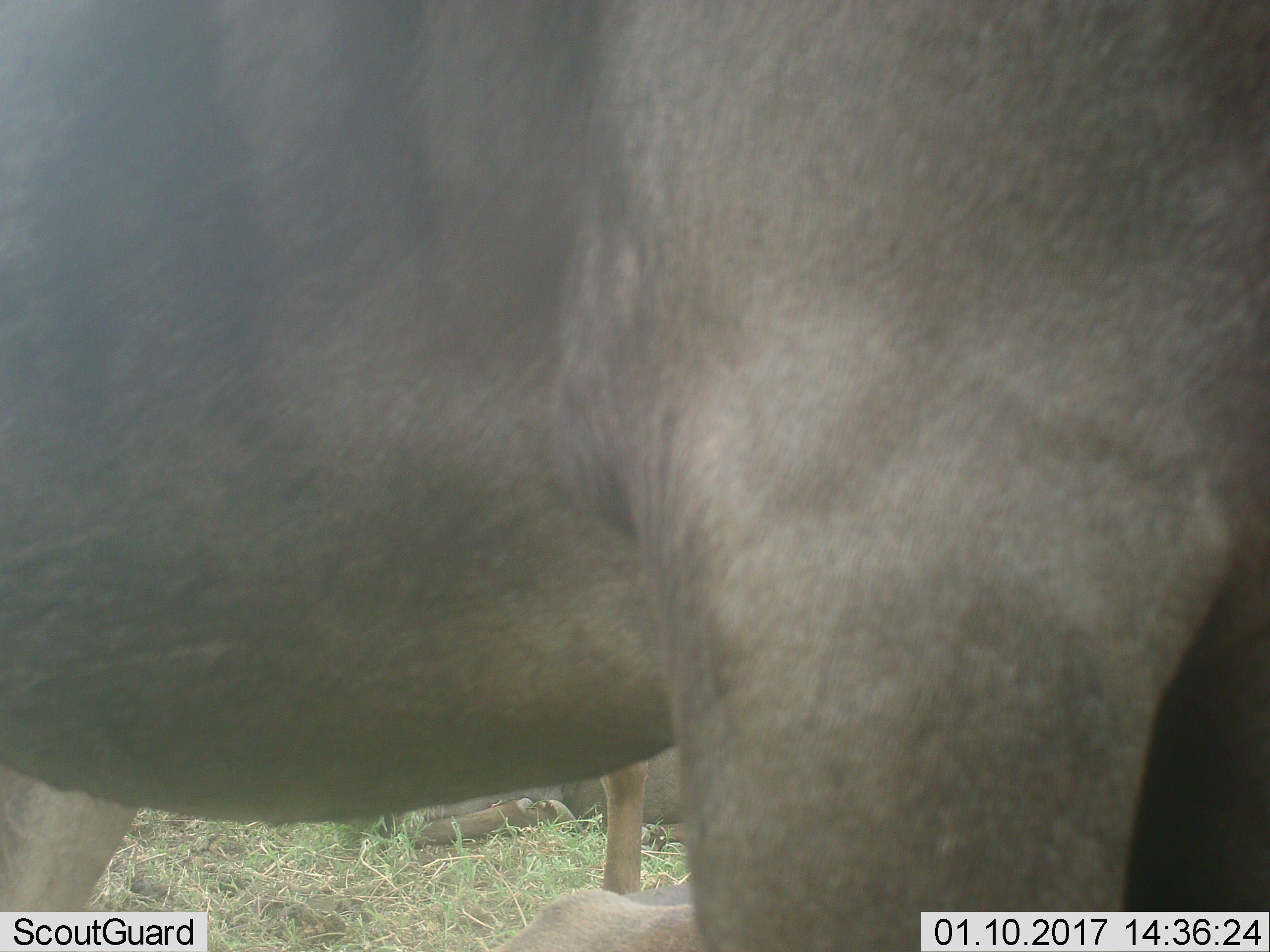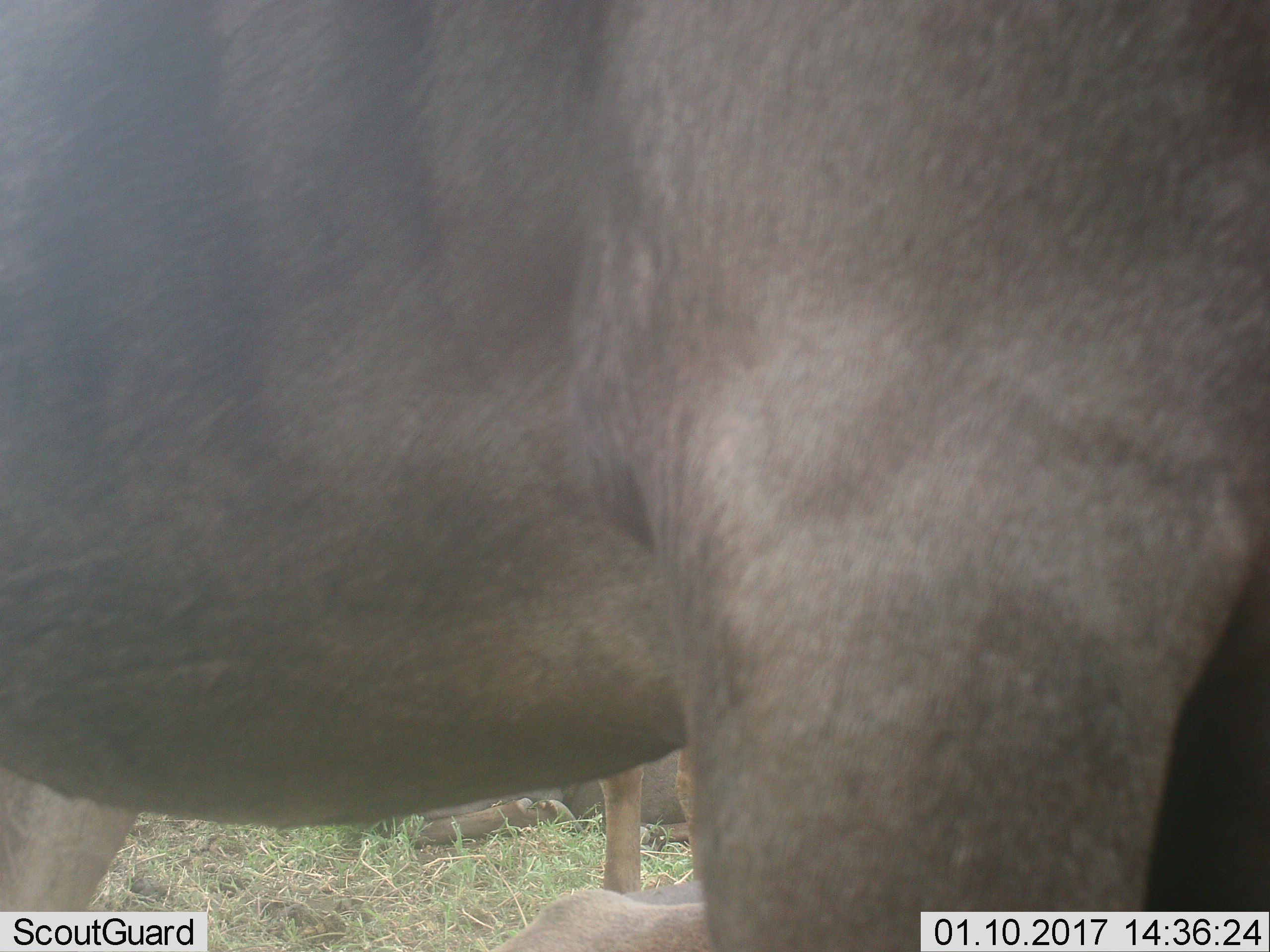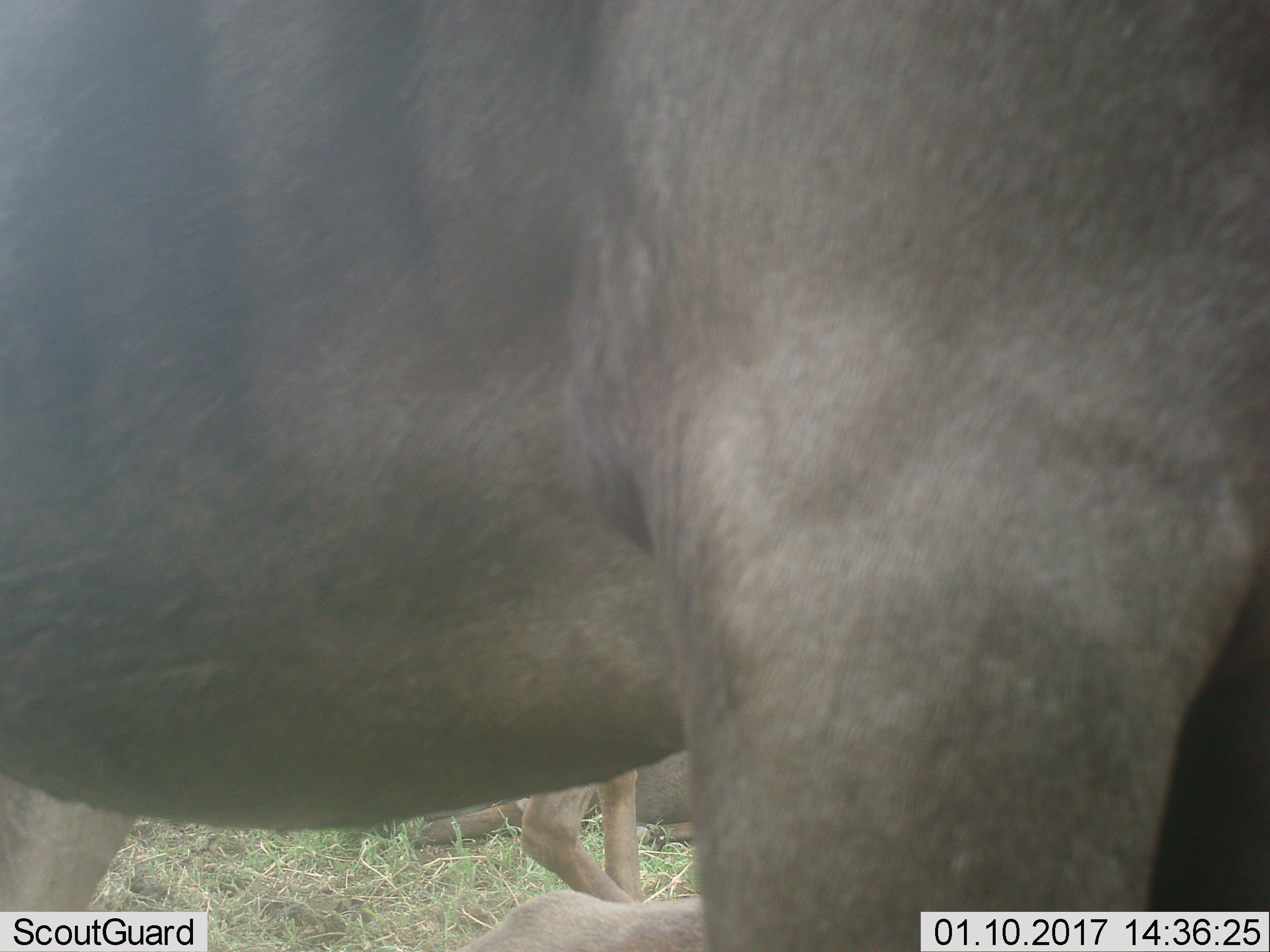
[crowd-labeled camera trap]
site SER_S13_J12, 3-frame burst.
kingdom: Animalia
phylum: Chordata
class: Mammalia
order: Artiodactyla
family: Bovidae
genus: Connochaetes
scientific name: Connochaetes taurinus taurinus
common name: blue wildebeest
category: wildebeestblue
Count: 4.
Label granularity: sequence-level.